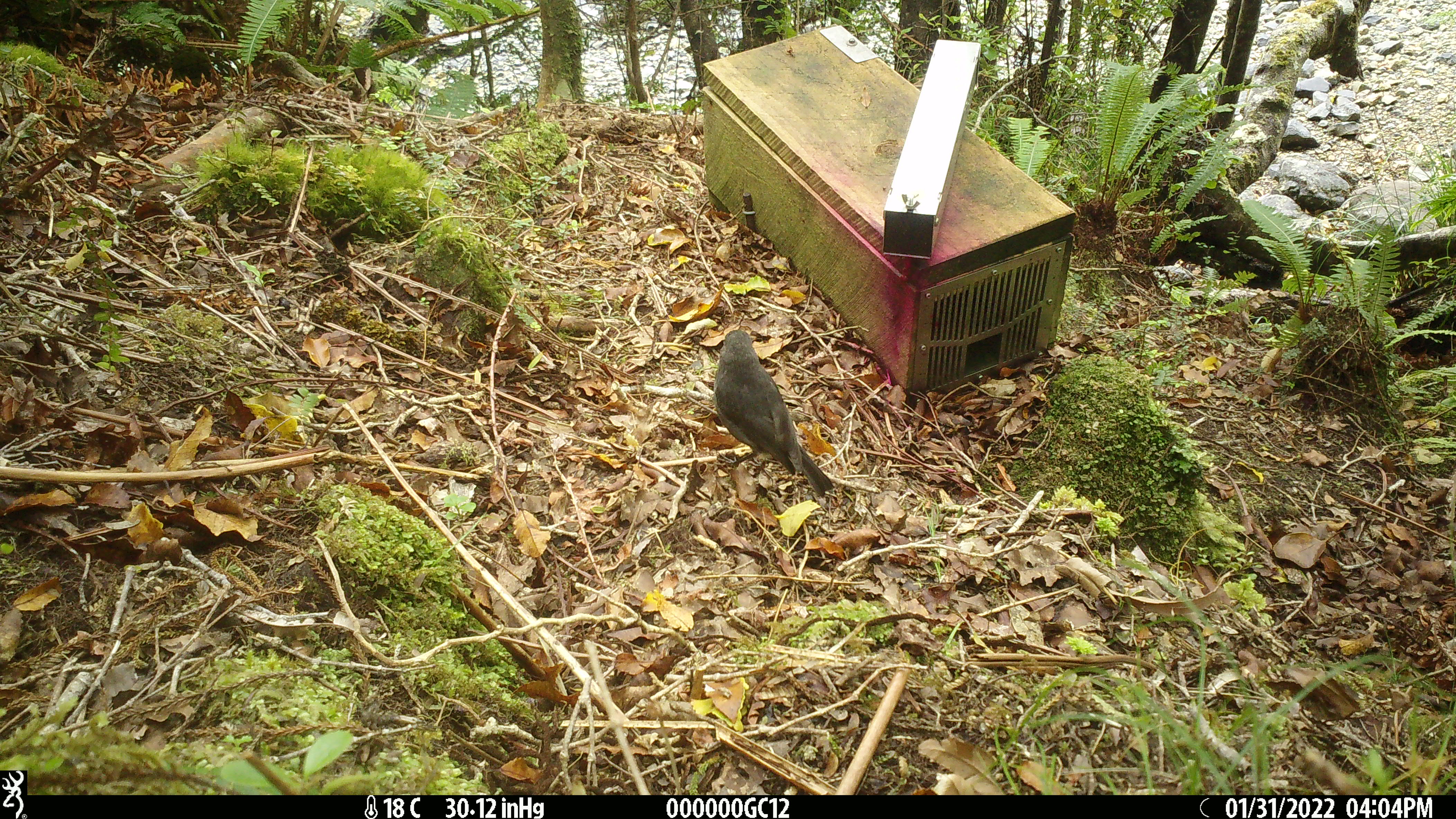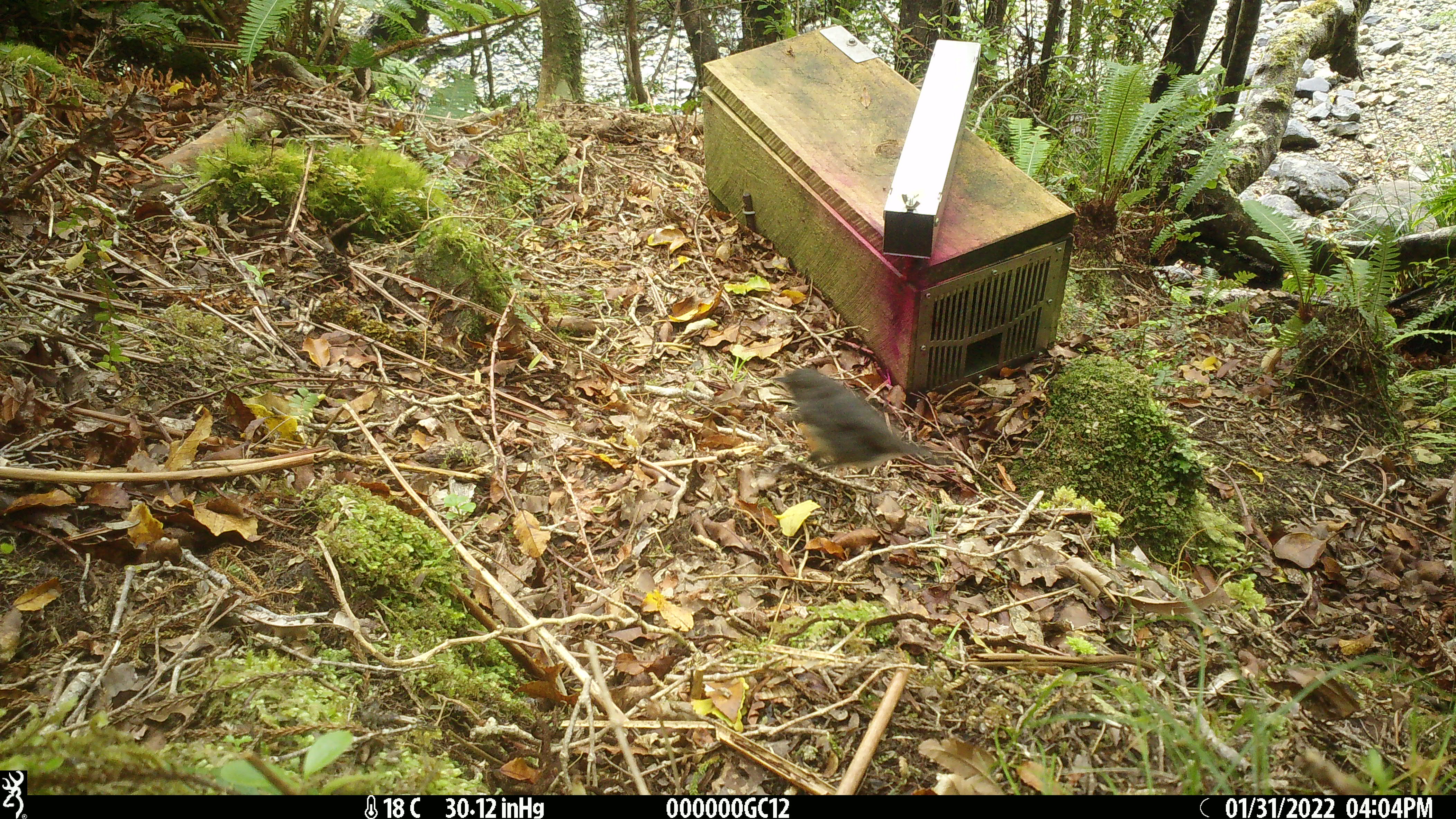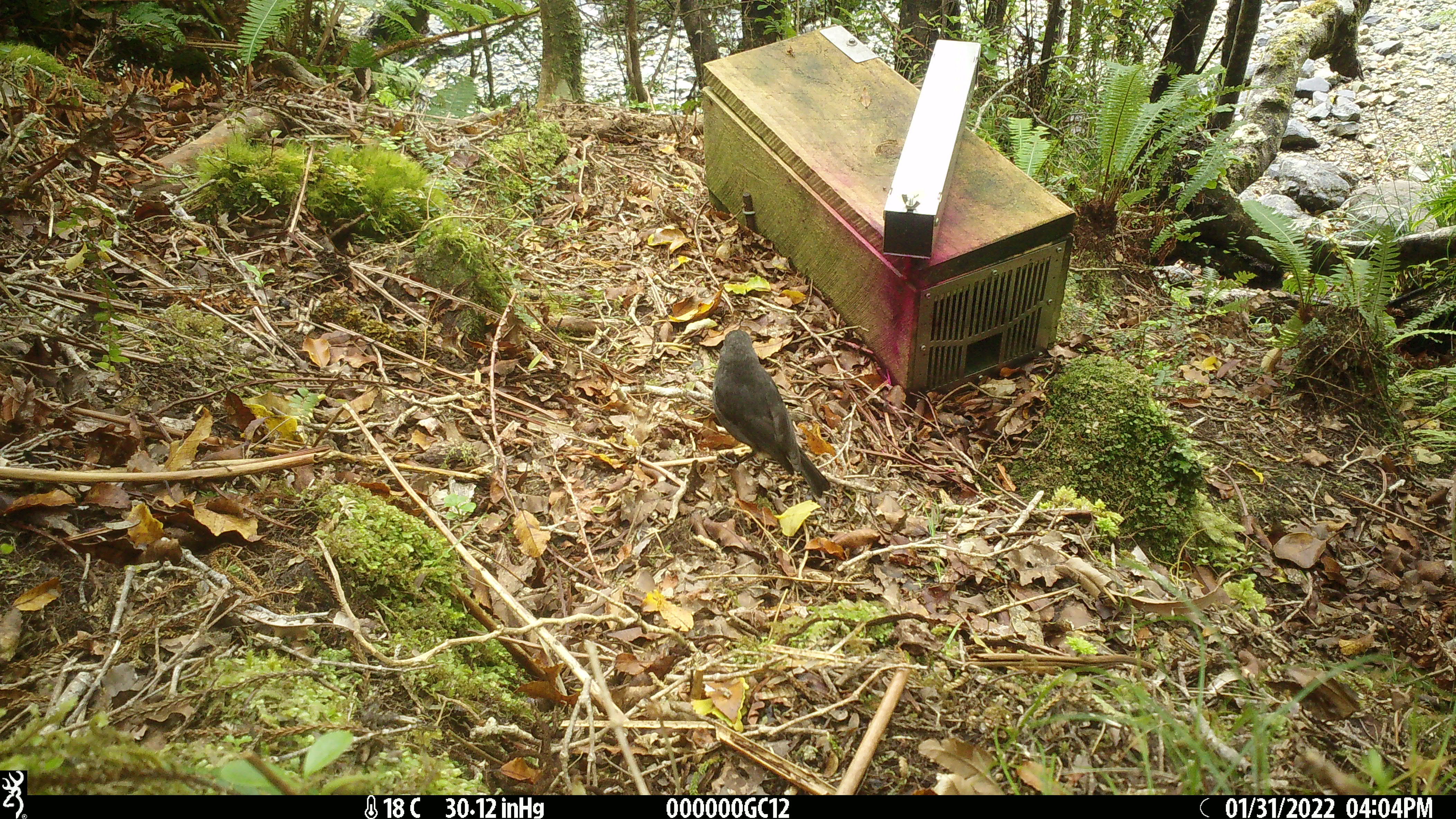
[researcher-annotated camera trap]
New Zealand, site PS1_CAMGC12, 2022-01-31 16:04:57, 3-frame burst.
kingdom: Animalia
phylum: Chordata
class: Aves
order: Passeriformes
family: Petroicidae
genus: Petroica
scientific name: Petroica australis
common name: new zealand robin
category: robin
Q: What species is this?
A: Robin (new zealand robin) (Petroica australis).